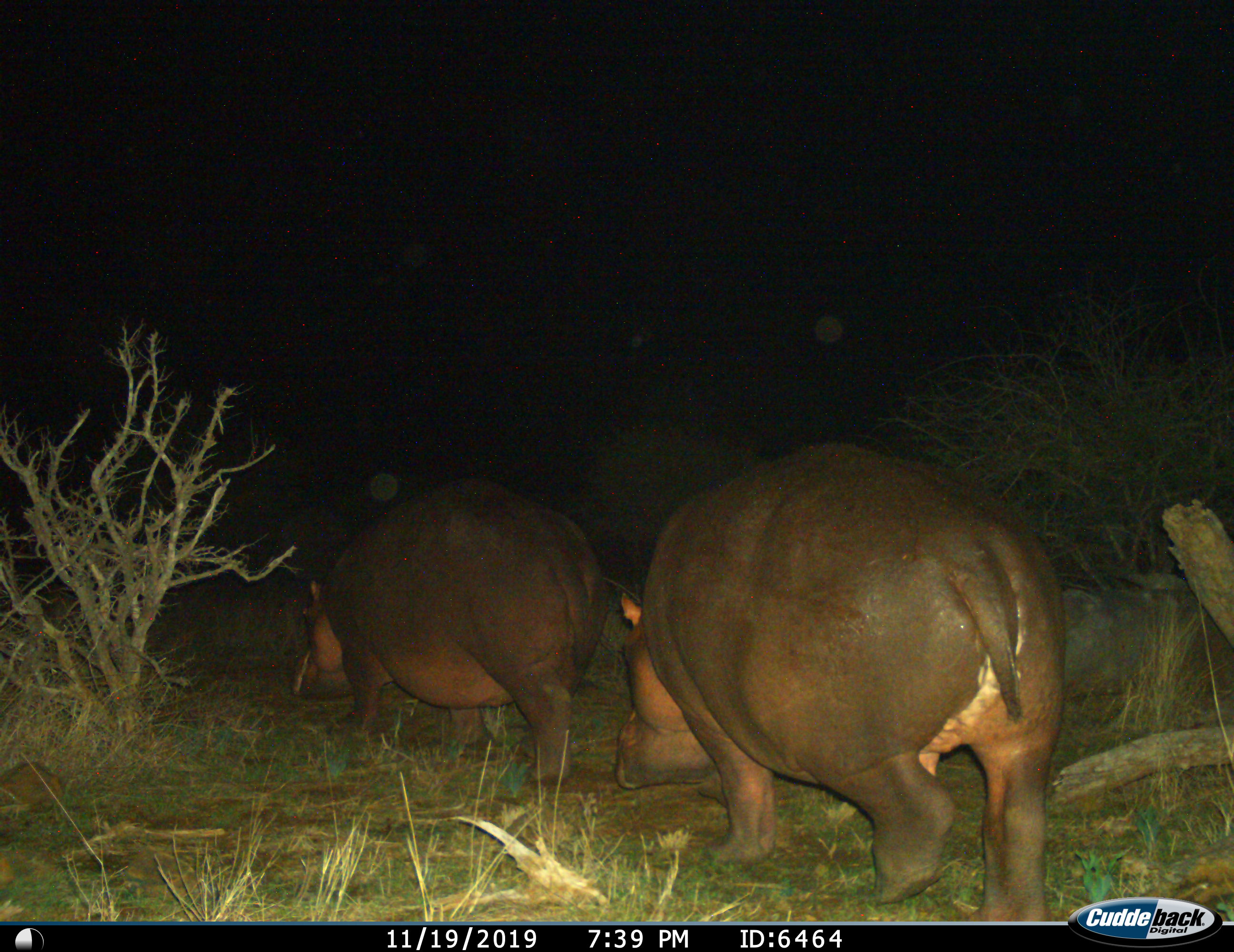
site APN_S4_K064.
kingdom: Animalia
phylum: Chordata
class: Mammalia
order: Artiodactyla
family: Hippopotamidae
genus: Hippopotamus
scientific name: Hippopotamus amphibius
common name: hippopotamus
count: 2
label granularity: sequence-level